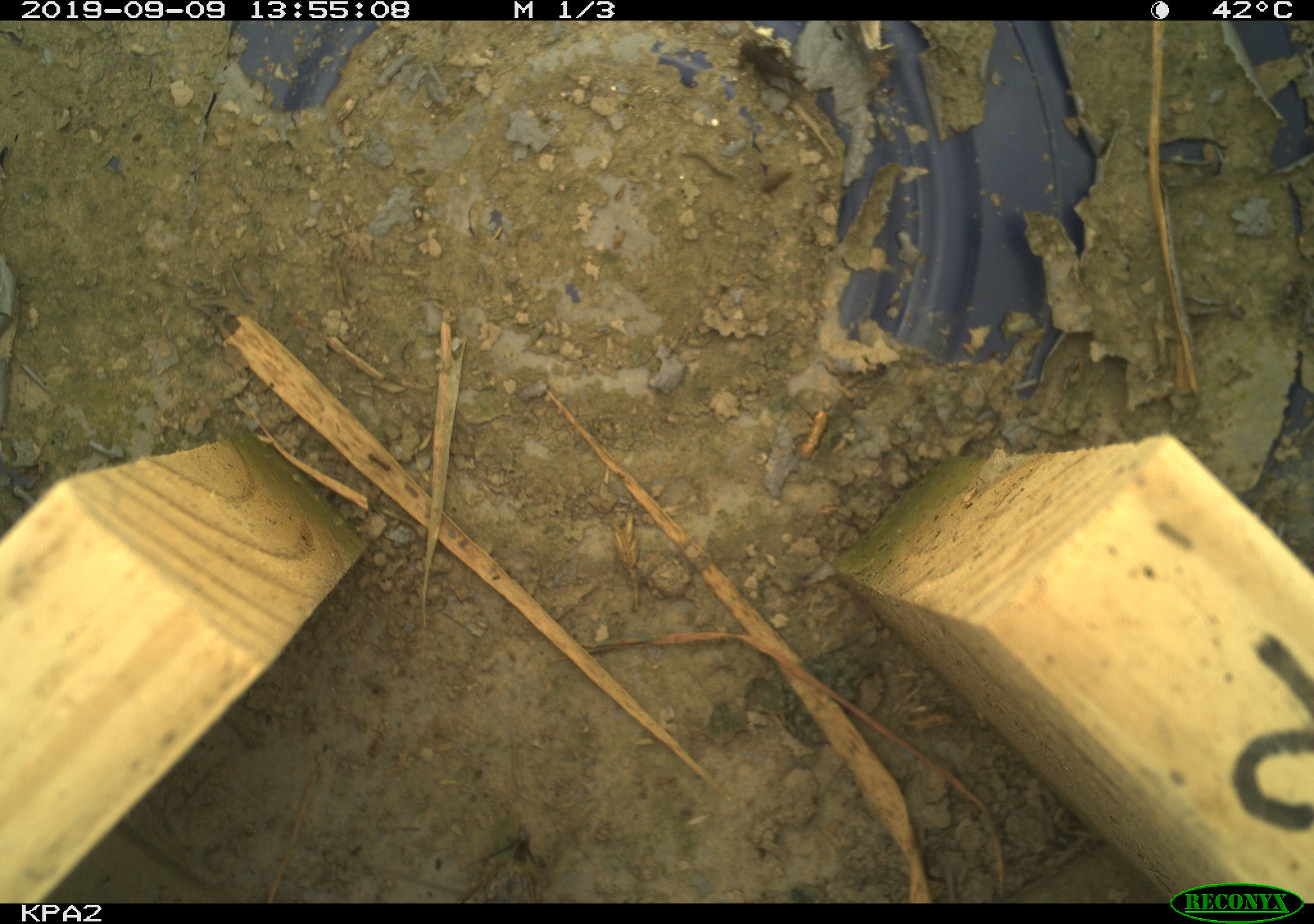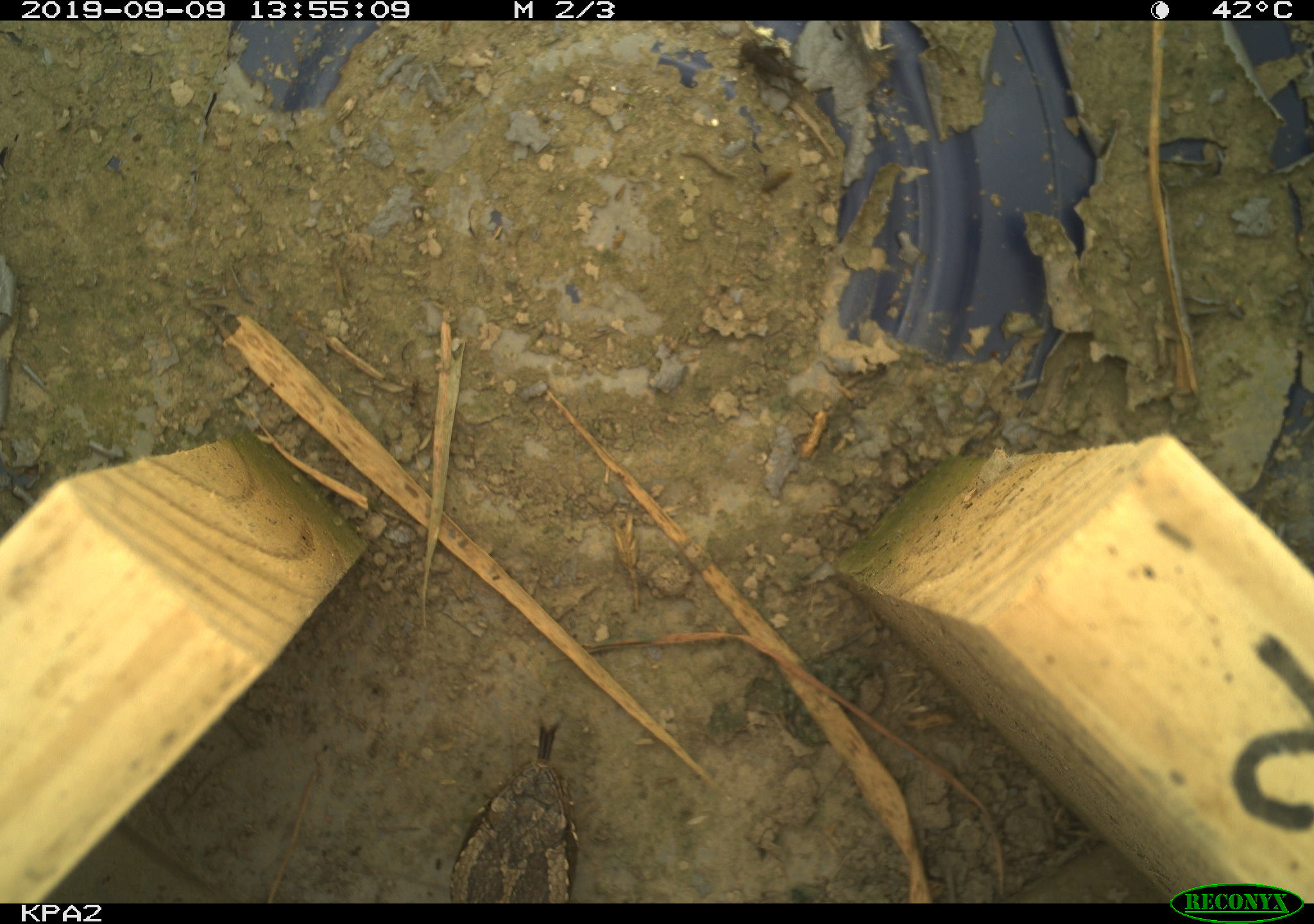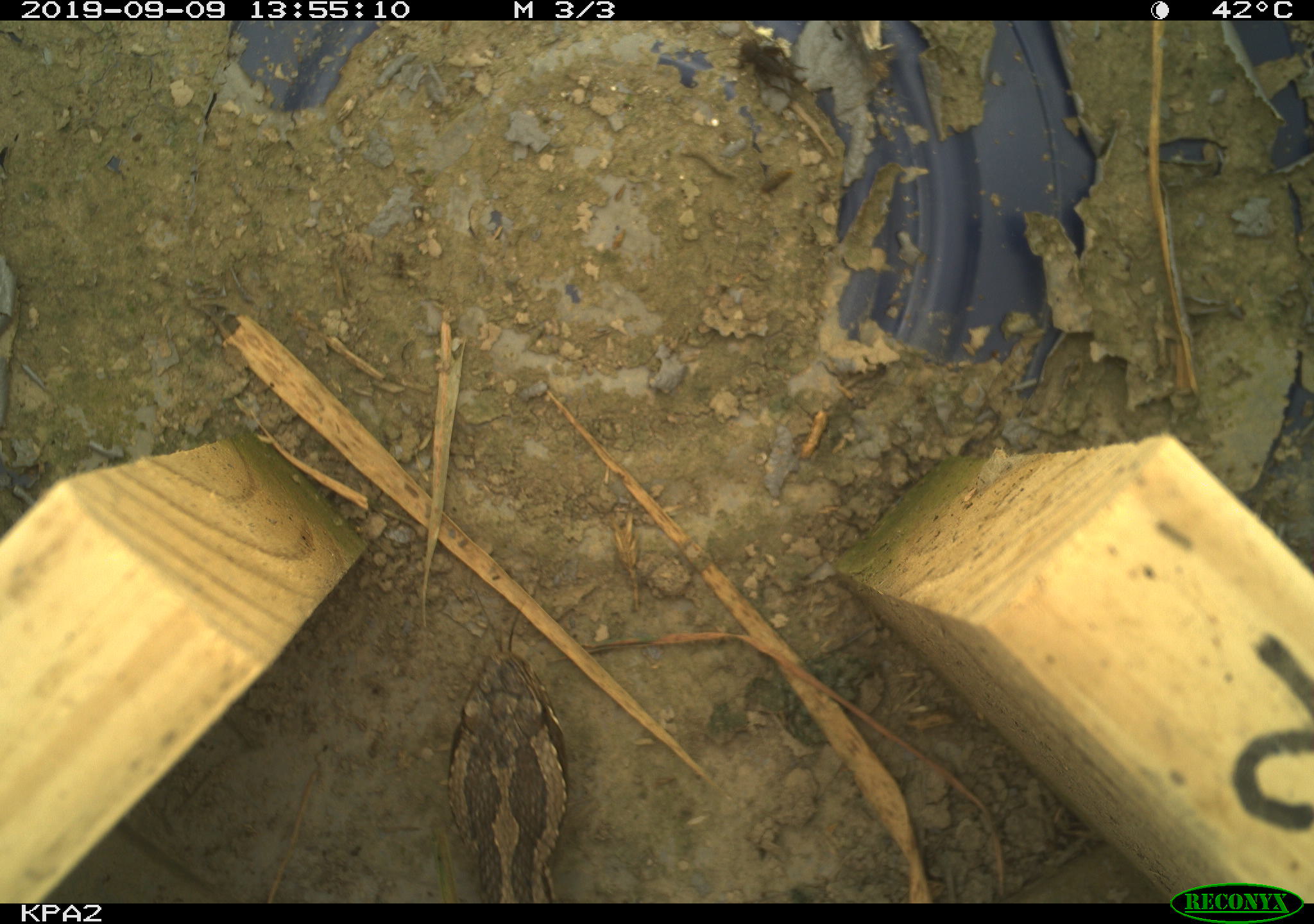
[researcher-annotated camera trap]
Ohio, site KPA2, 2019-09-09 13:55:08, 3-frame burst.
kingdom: Animalia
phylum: Chordata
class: Reptilia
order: Squamata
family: Viperidae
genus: Sistrurus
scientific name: Sistrurus catenatus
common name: eastern massasauga